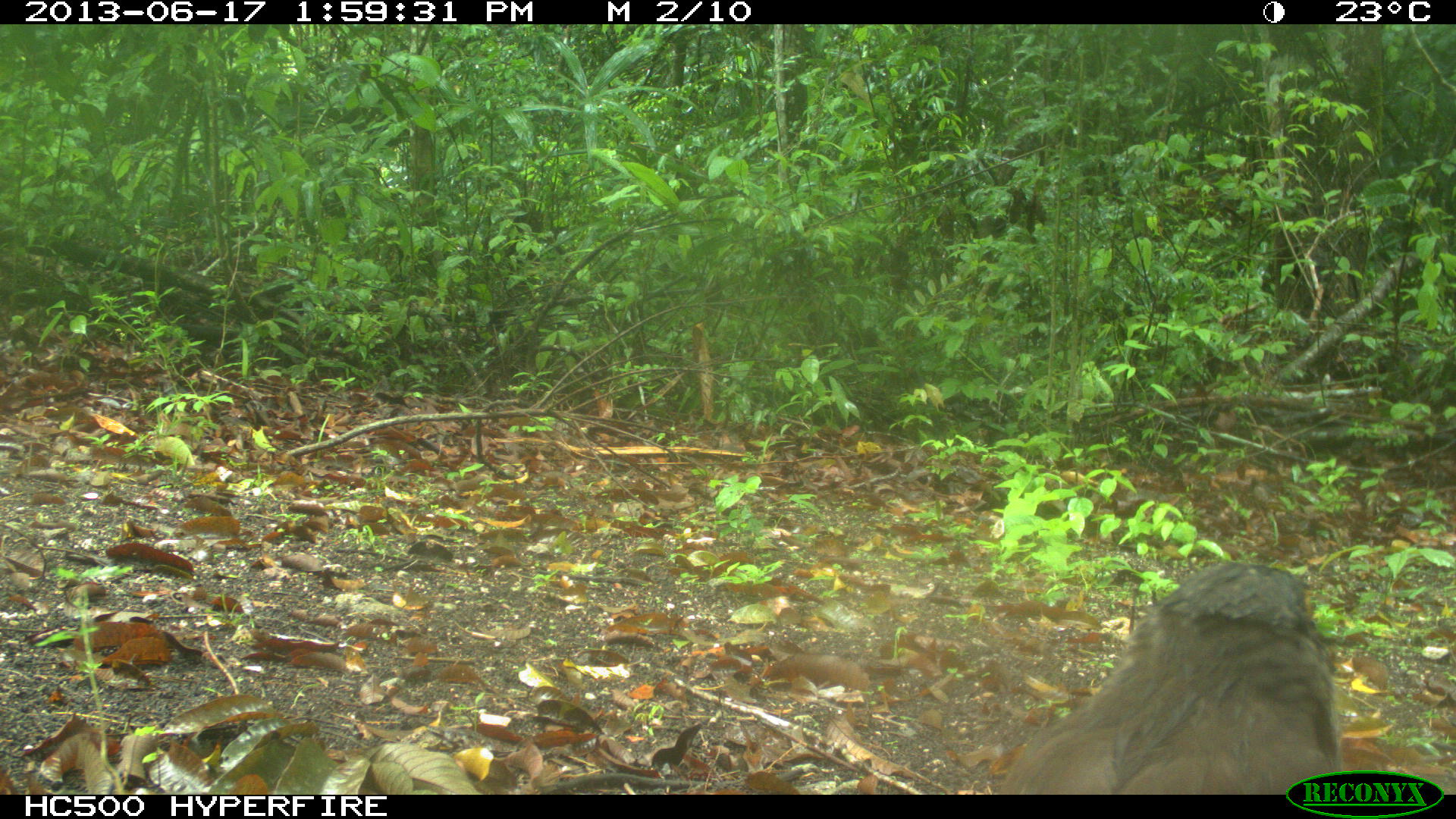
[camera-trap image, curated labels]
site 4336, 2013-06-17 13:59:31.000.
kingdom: Animalia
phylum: Chordata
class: Aves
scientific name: Aves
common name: birds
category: unknown raptor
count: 1